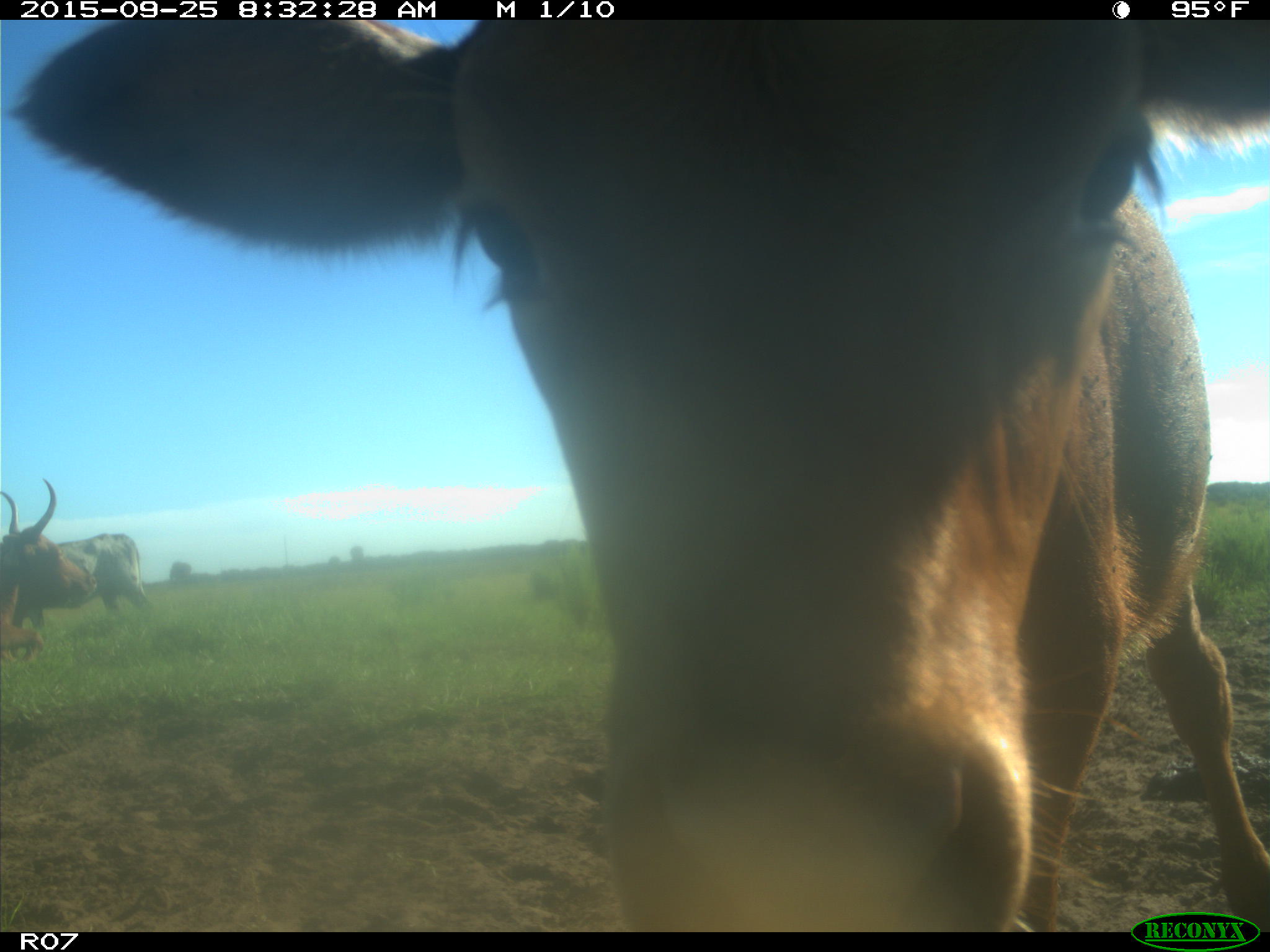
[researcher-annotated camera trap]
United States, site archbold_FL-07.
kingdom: Animalia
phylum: Chordata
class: Mammalia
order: Artiodactyla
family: Bovidae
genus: Bos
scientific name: Bos taurus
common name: domestic cow